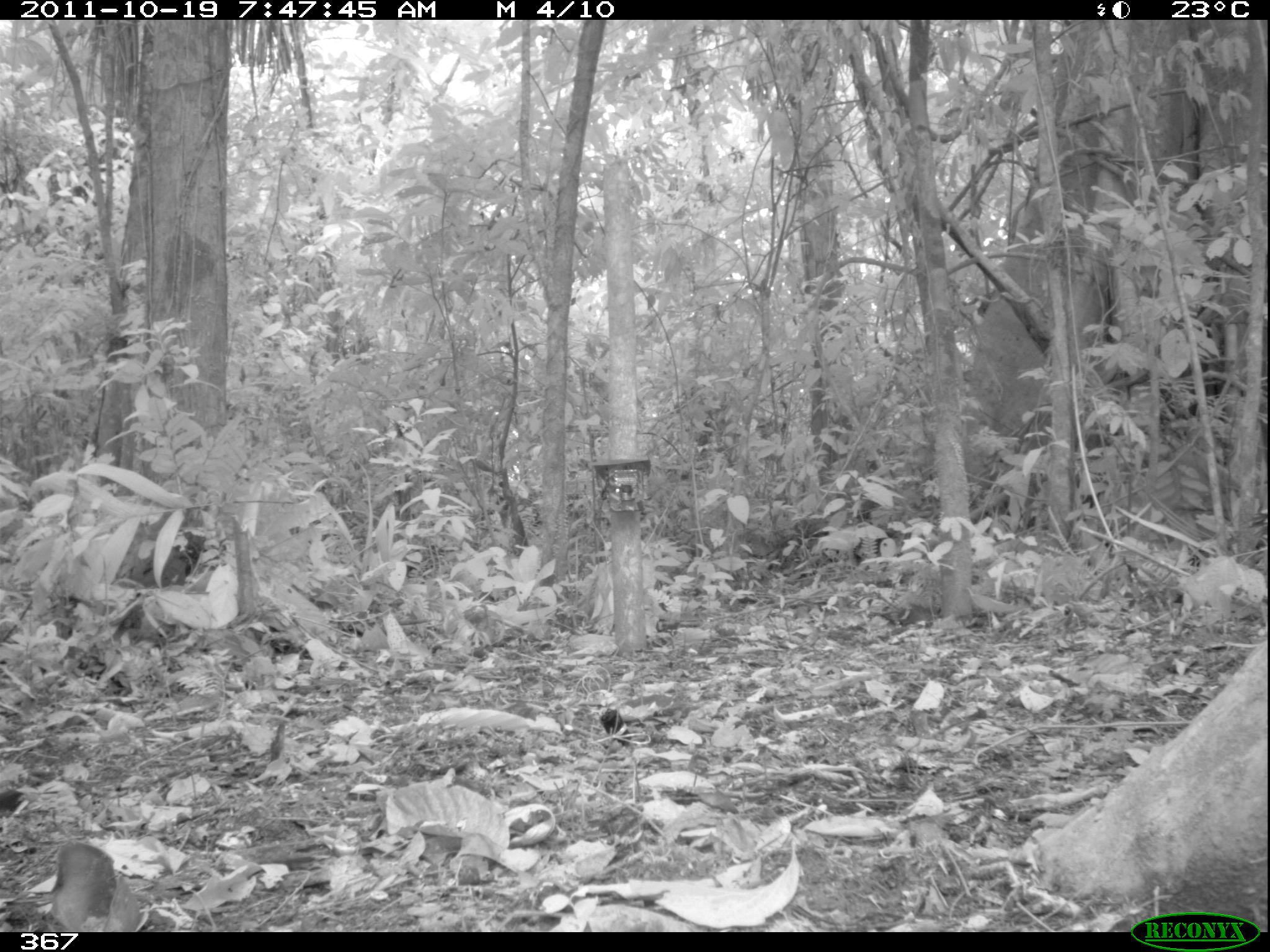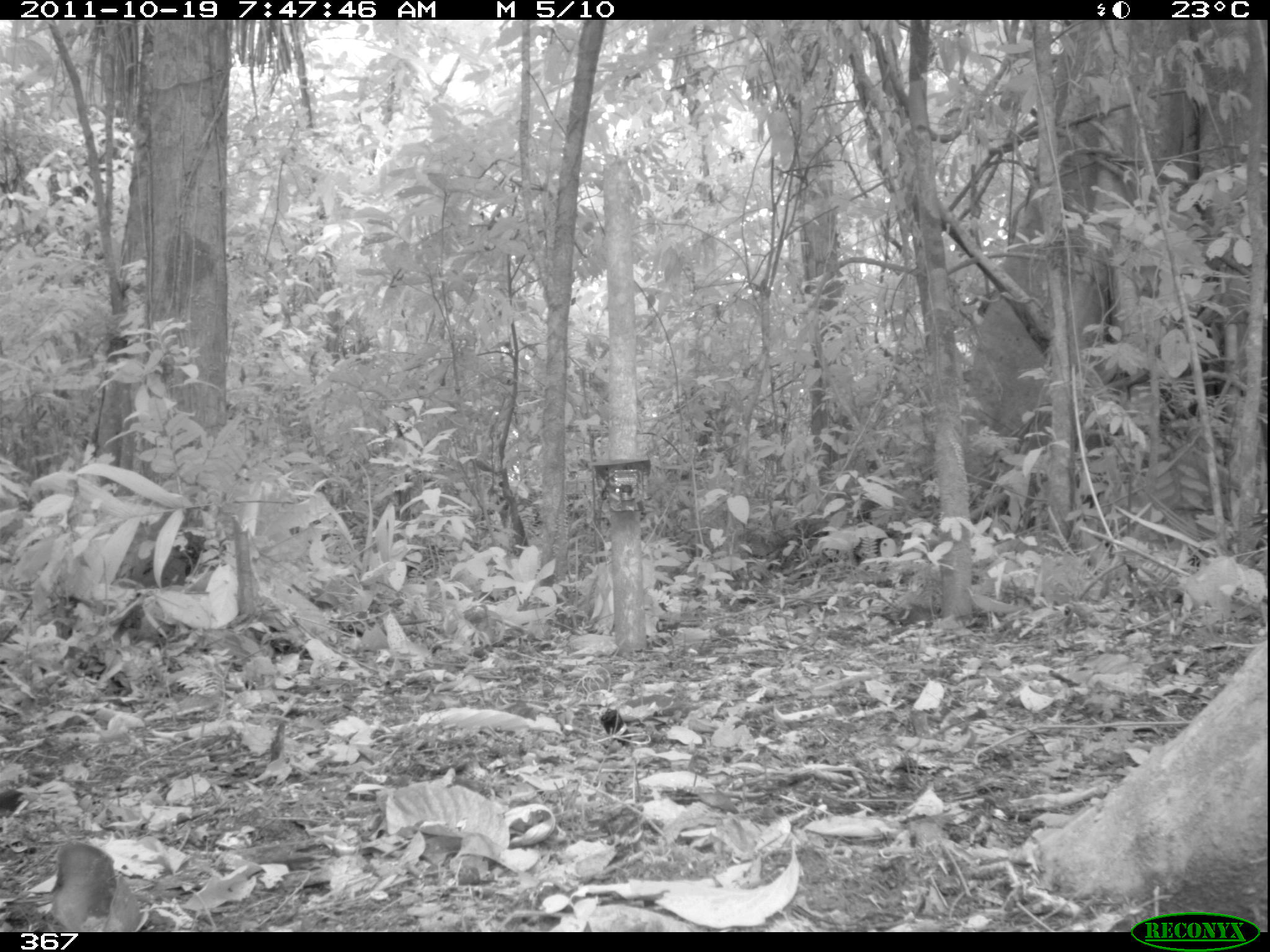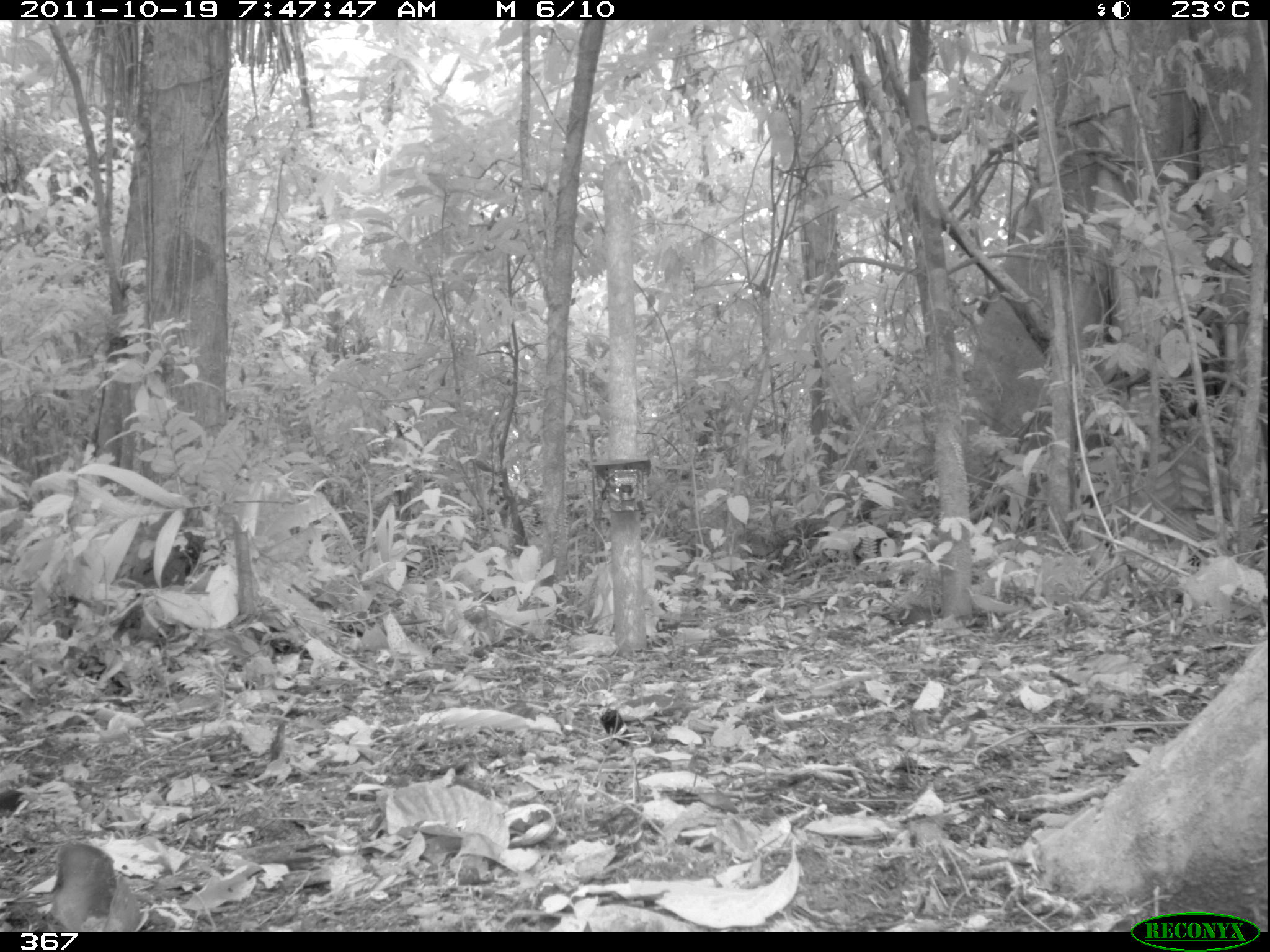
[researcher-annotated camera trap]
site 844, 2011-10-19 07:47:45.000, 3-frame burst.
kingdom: Animalia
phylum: Chordata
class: Mammalia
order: Rodentia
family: Sciuridae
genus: Sciurus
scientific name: Sciurus spadiceus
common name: southern amazon red squirrel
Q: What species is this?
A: Sciurus spadiceus (southern amazon red squirrel).